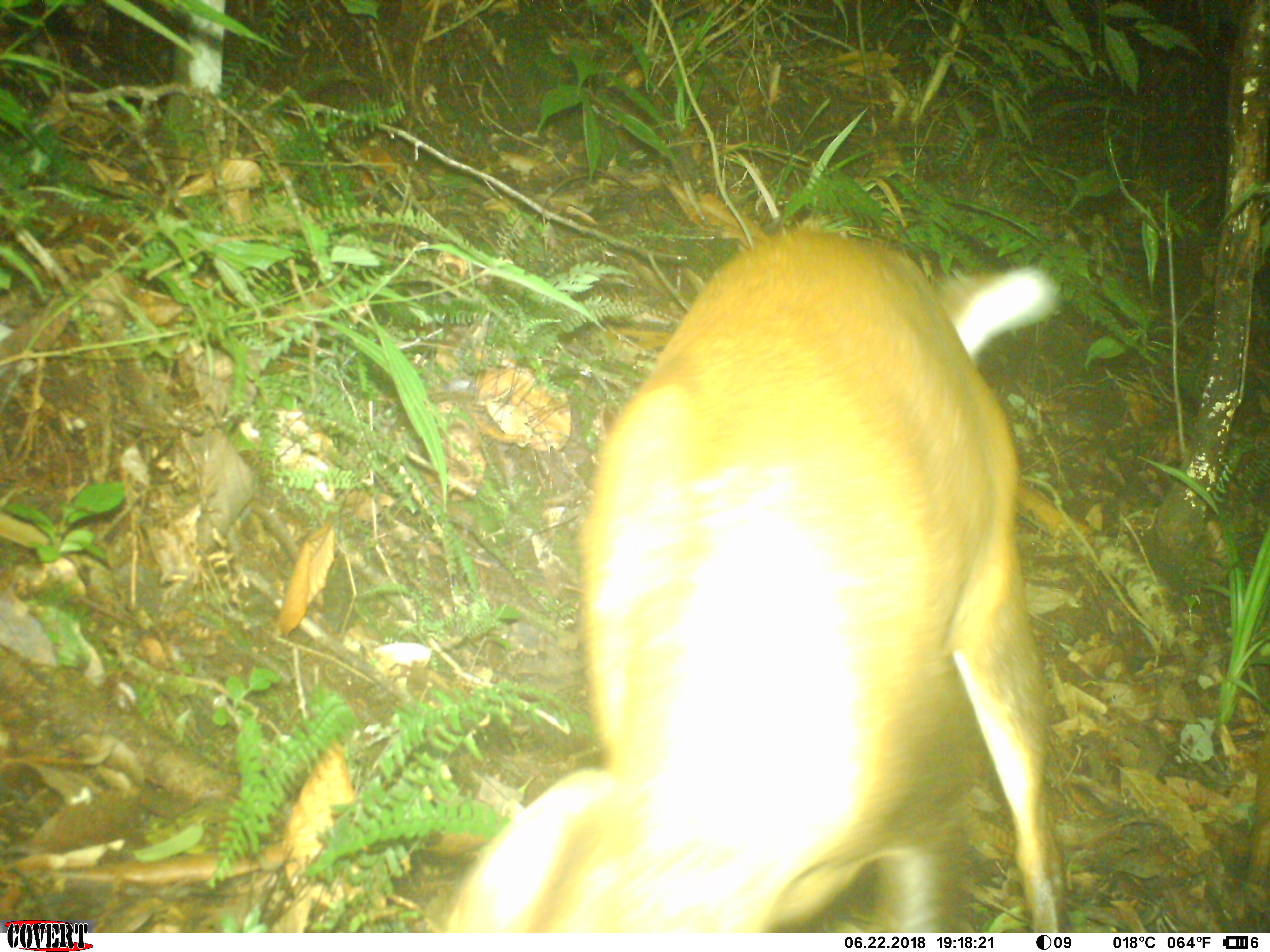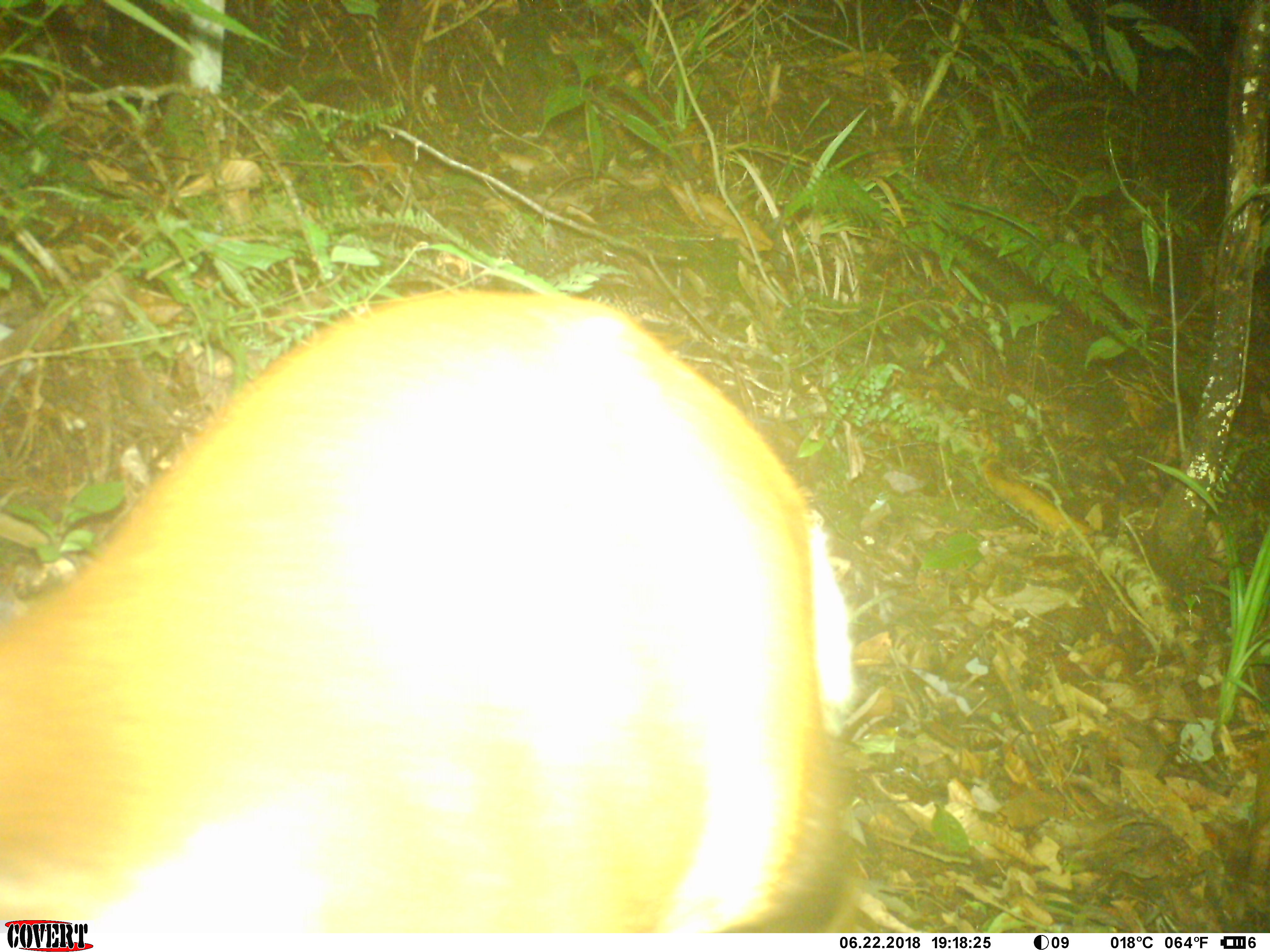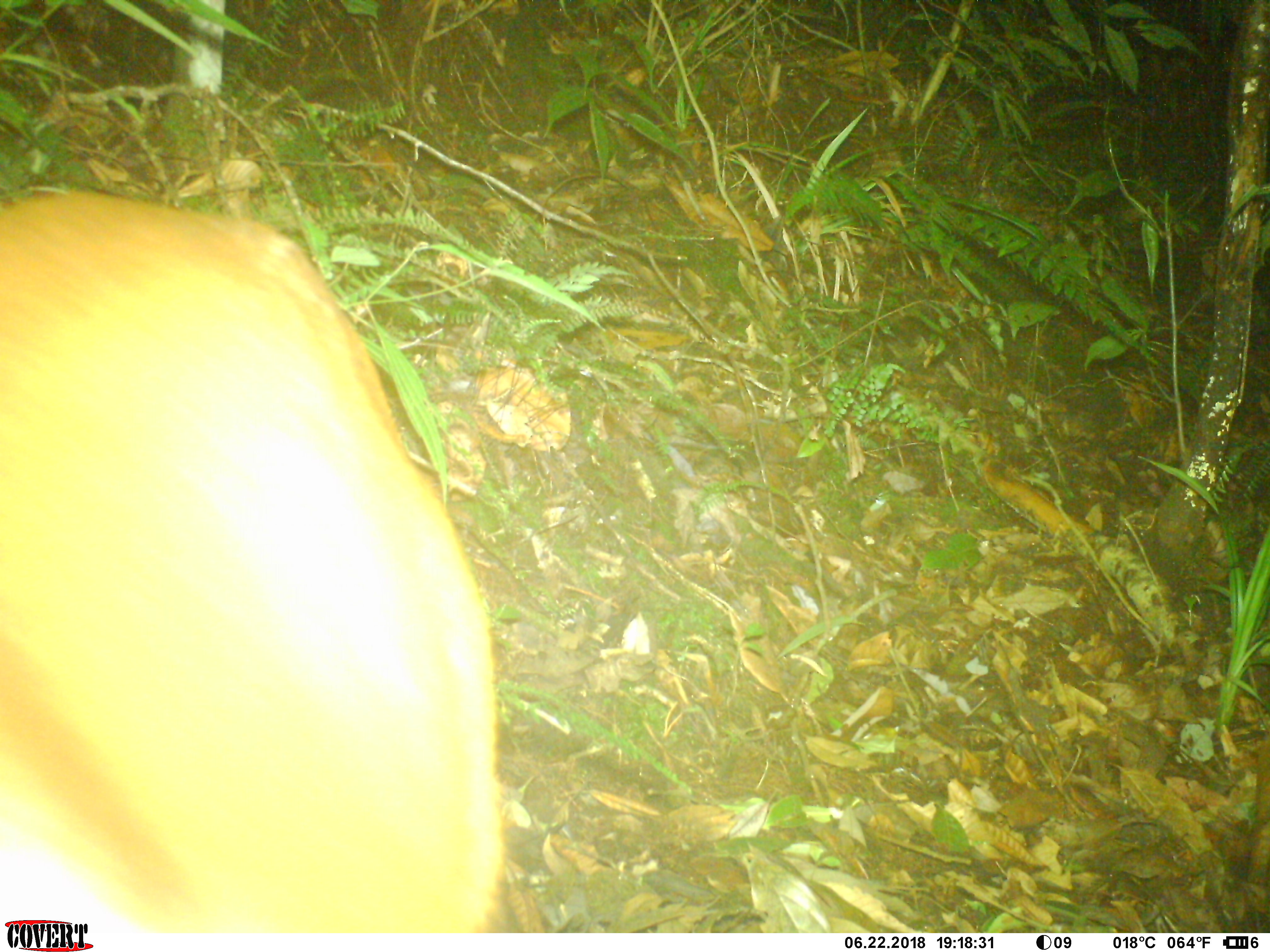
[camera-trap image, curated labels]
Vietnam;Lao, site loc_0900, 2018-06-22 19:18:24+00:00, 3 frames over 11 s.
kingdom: Animalia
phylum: Chordata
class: Mammalia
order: Artiodactyla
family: Cervidae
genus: Muntiacus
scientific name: Muntiacus rooseveltorum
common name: roosevelt's muntjac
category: roosevelts muntjac group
Roosevelts muntjac group (roosevelt's muntjac) (Muntiacus rooseveltorum). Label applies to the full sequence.